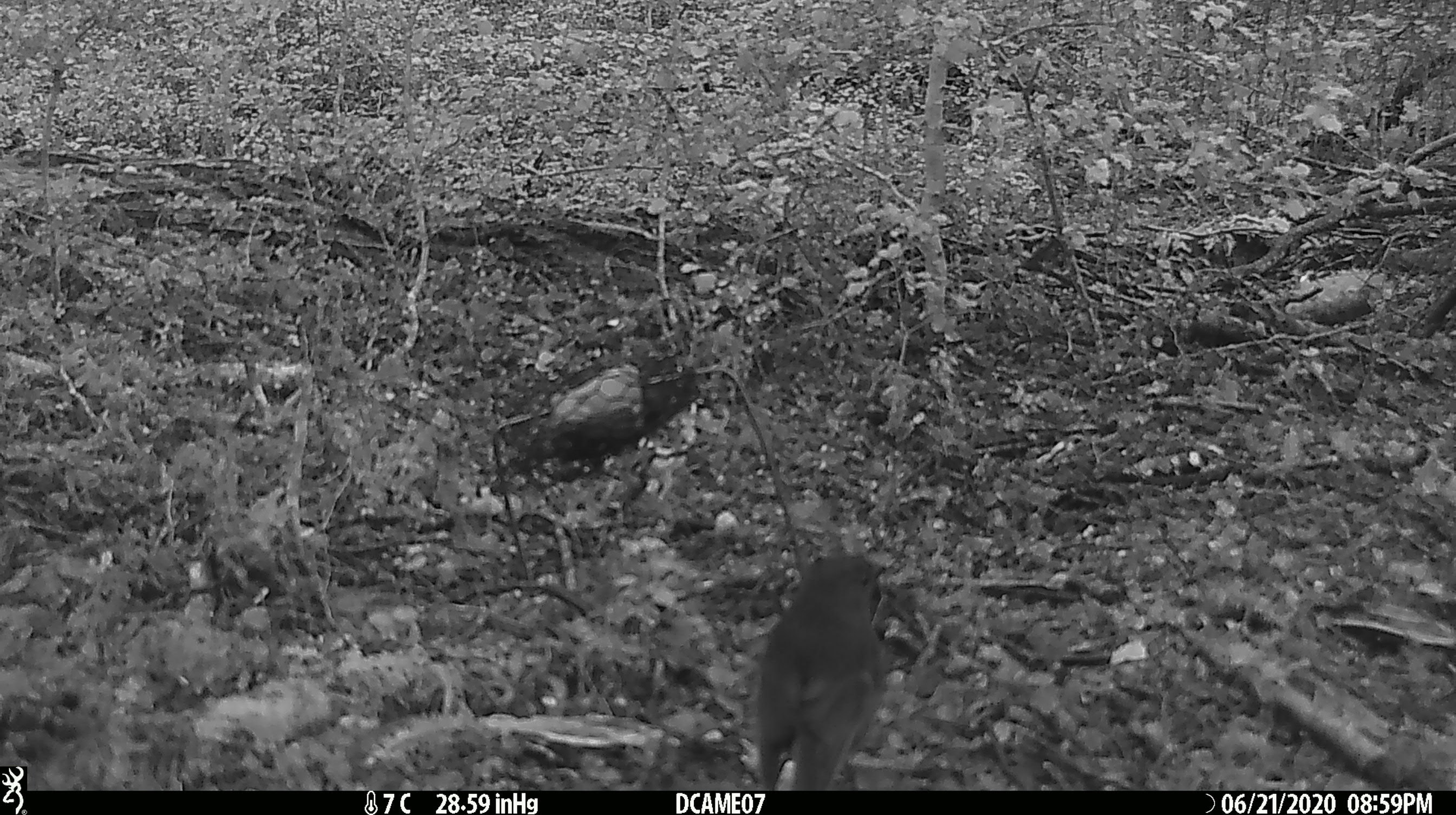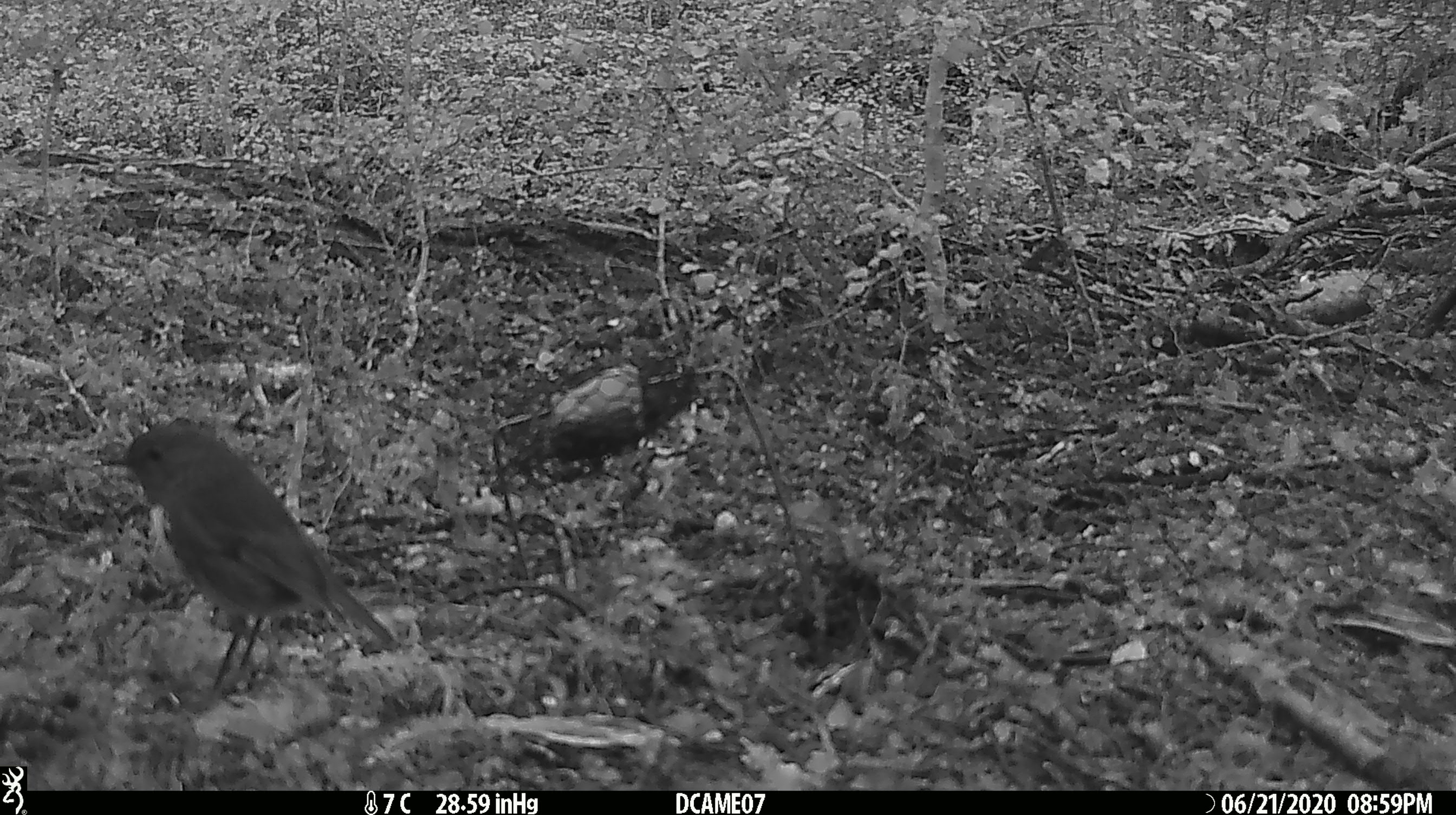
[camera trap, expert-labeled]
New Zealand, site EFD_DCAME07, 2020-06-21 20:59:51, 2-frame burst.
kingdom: Animalia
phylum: Chordata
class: Aves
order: Passeriformes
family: Petroicidae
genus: Petroica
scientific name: Petroica australis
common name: new zealand robin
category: robin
Robin (new zealand robin) (Petroica australis).